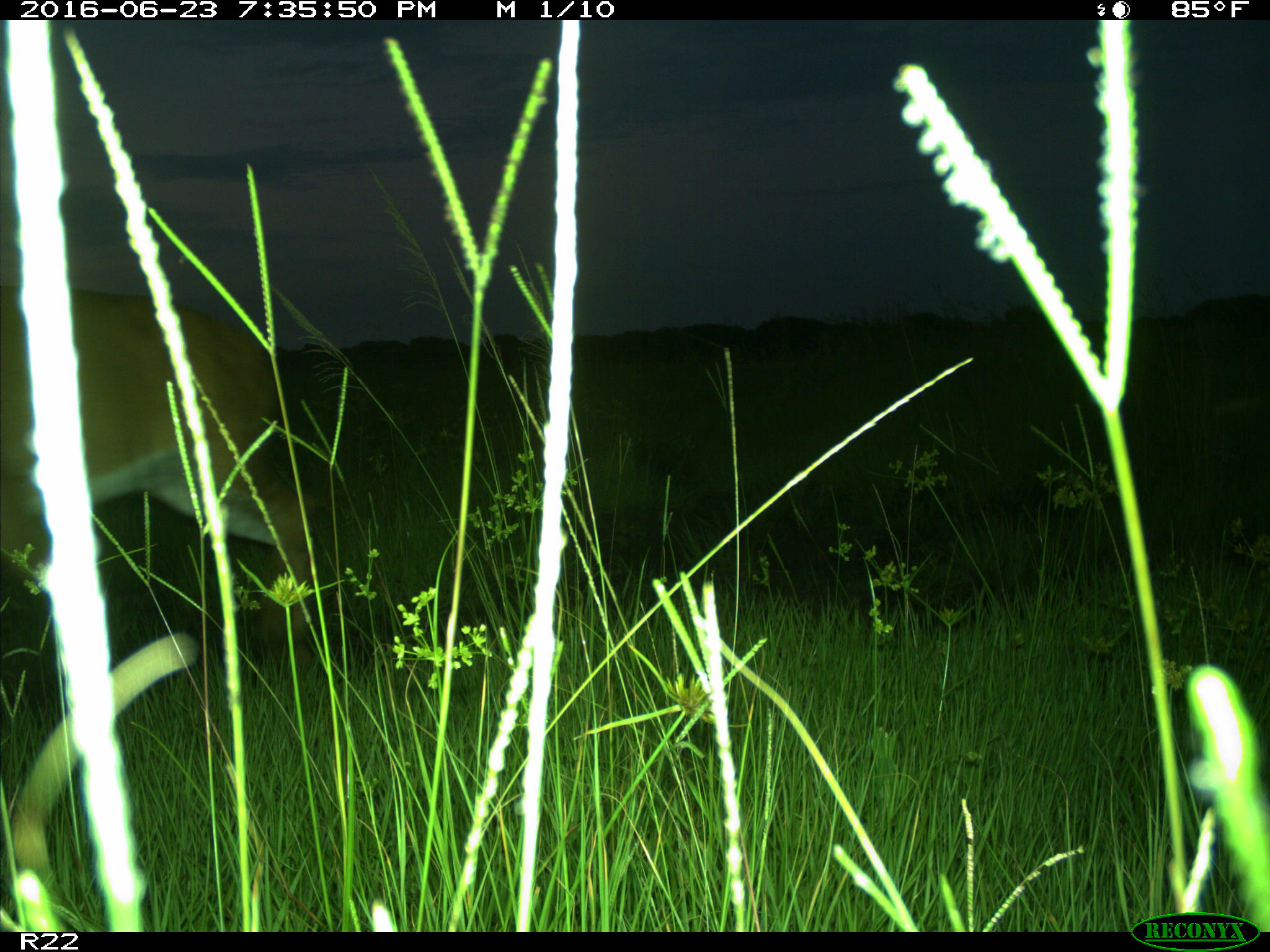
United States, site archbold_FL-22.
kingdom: Animalia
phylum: Chordata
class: Mammalia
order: Artiodactyla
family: Cervidae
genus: Odocoileus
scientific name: Odocoileus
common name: deer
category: unidentified deer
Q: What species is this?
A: Unidentified deer (deer) (Odocoileus).